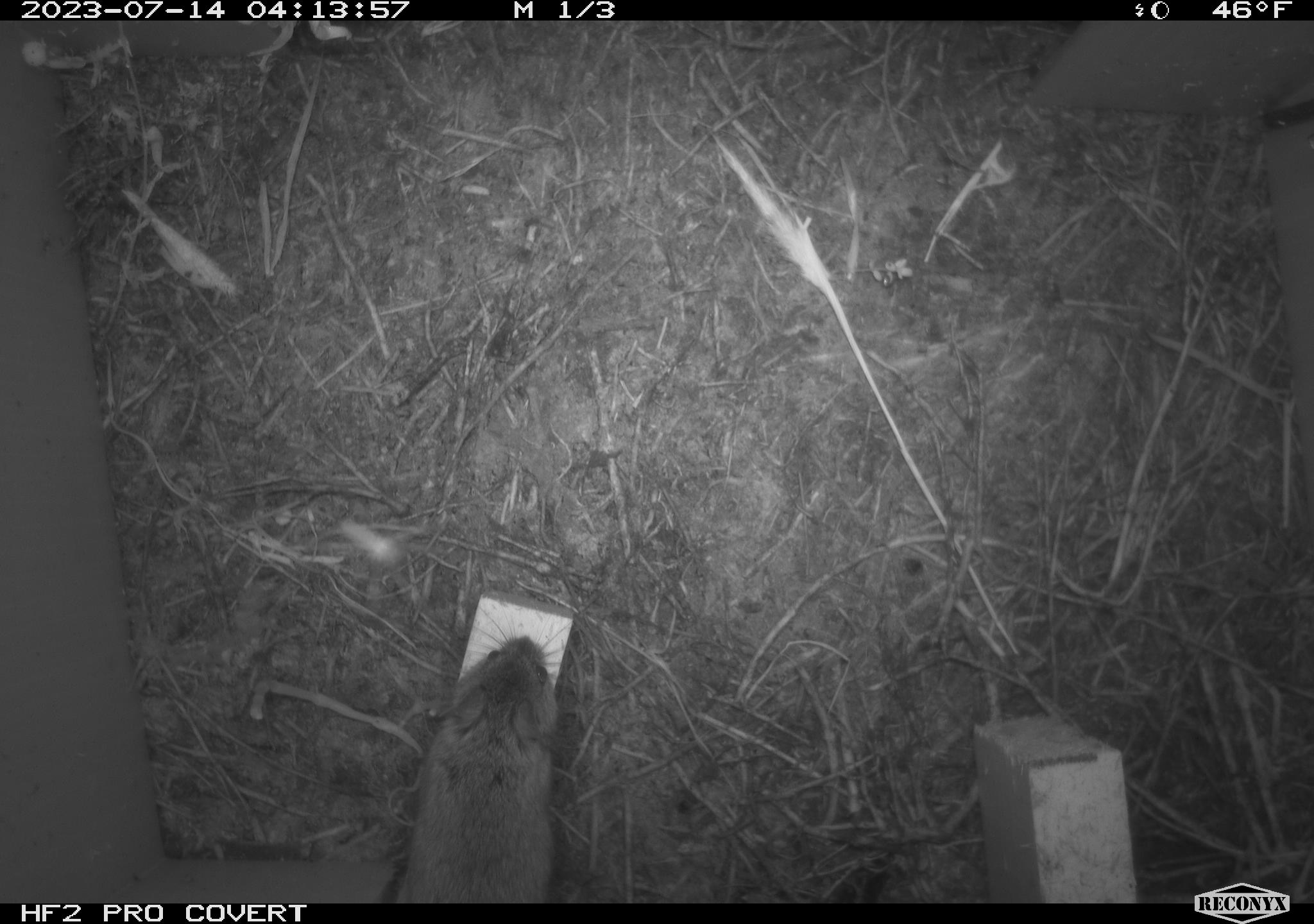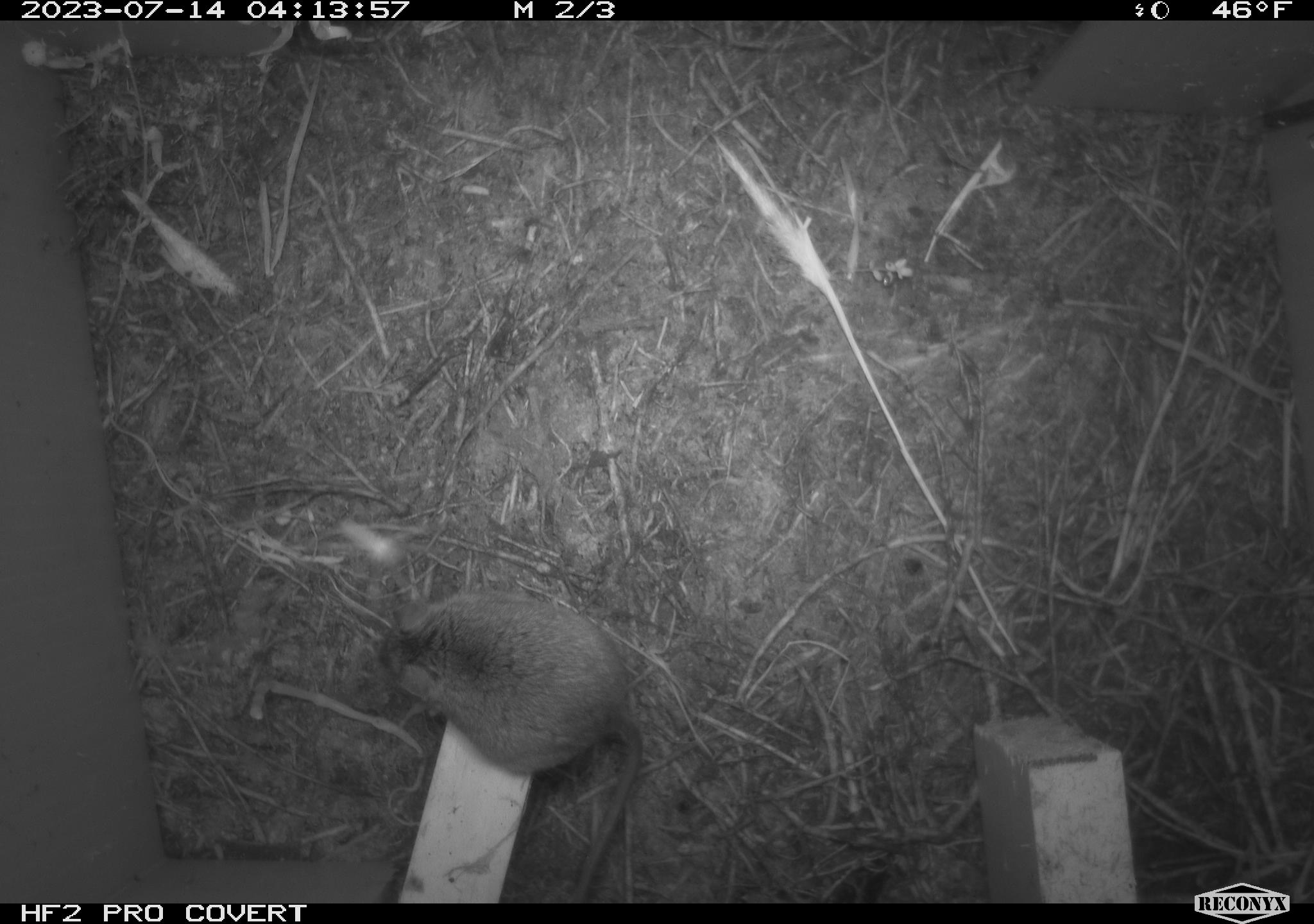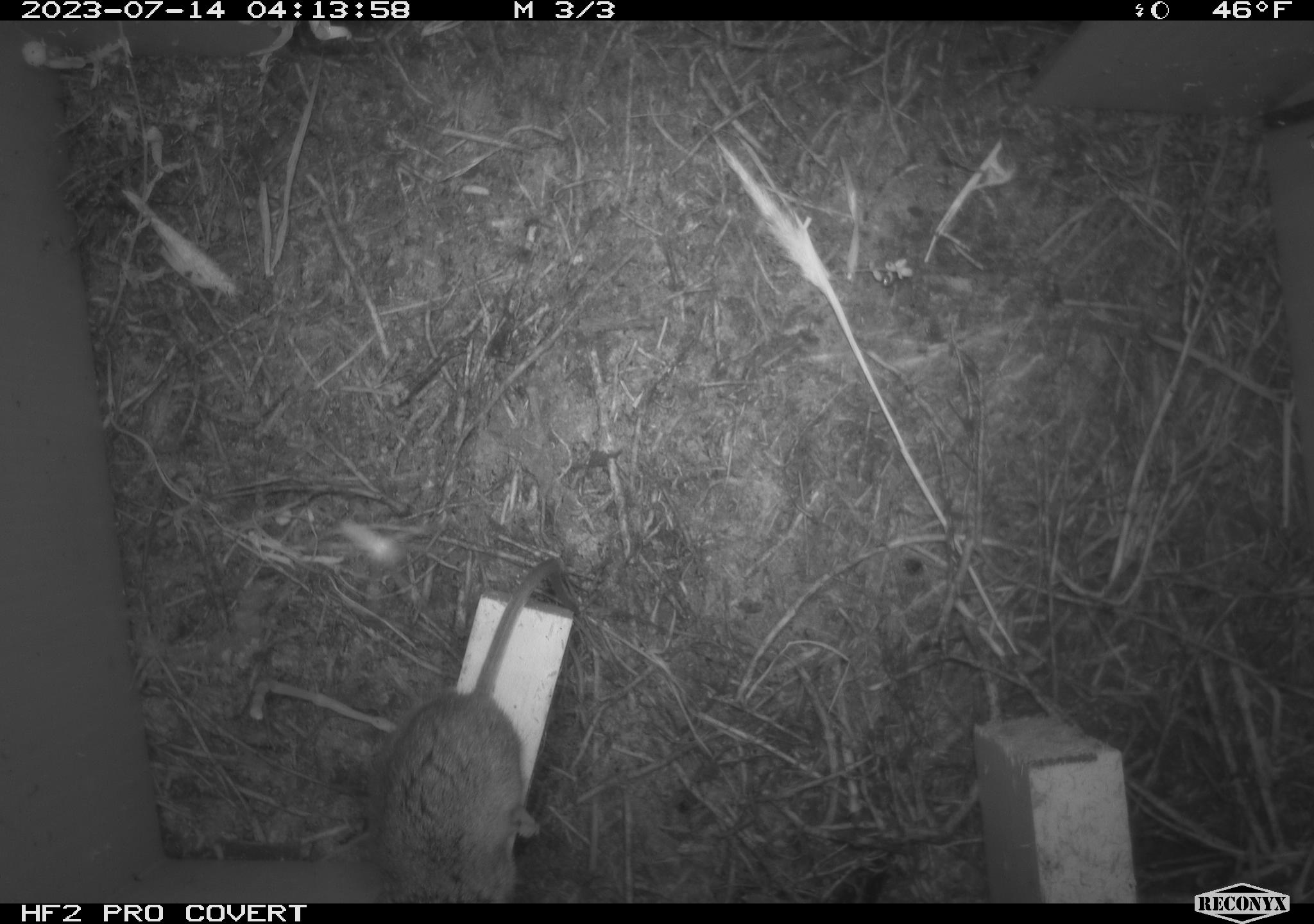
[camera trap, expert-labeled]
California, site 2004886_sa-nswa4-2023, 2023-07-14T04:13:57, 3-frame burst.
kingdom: Animalia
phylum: Chordata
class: Mammalia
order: Rodentia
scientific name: Rodentia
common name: mouse species